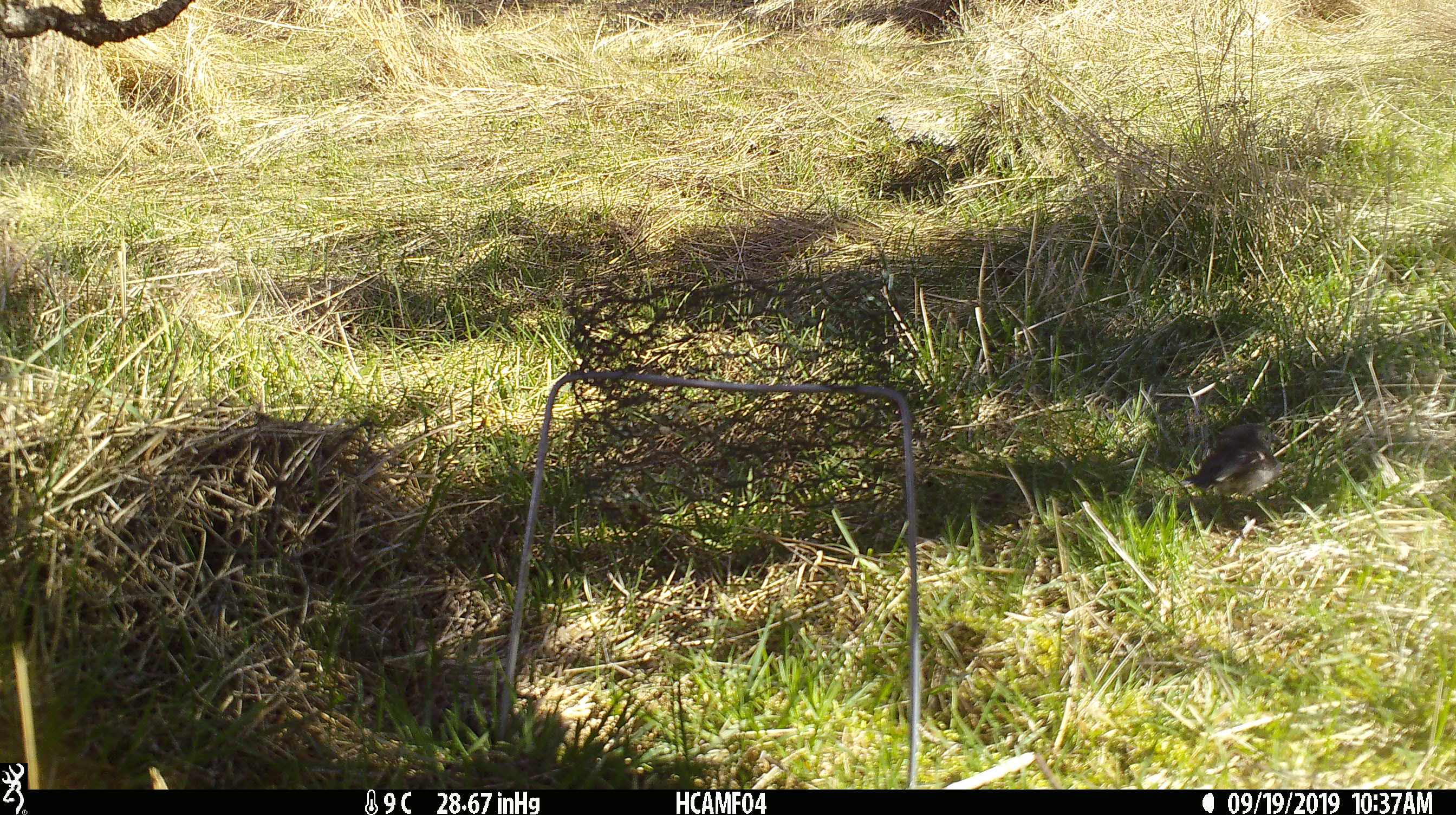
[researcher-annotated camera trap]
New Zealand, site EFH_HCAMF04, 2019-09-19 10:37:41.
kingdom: Animalia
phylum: Chordata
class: Aves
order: Passeriformes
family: Petroicidae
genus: Petroica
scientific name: Petroica macrocephala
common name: tomtit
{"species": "tomtit (Petroica macrocephala)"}